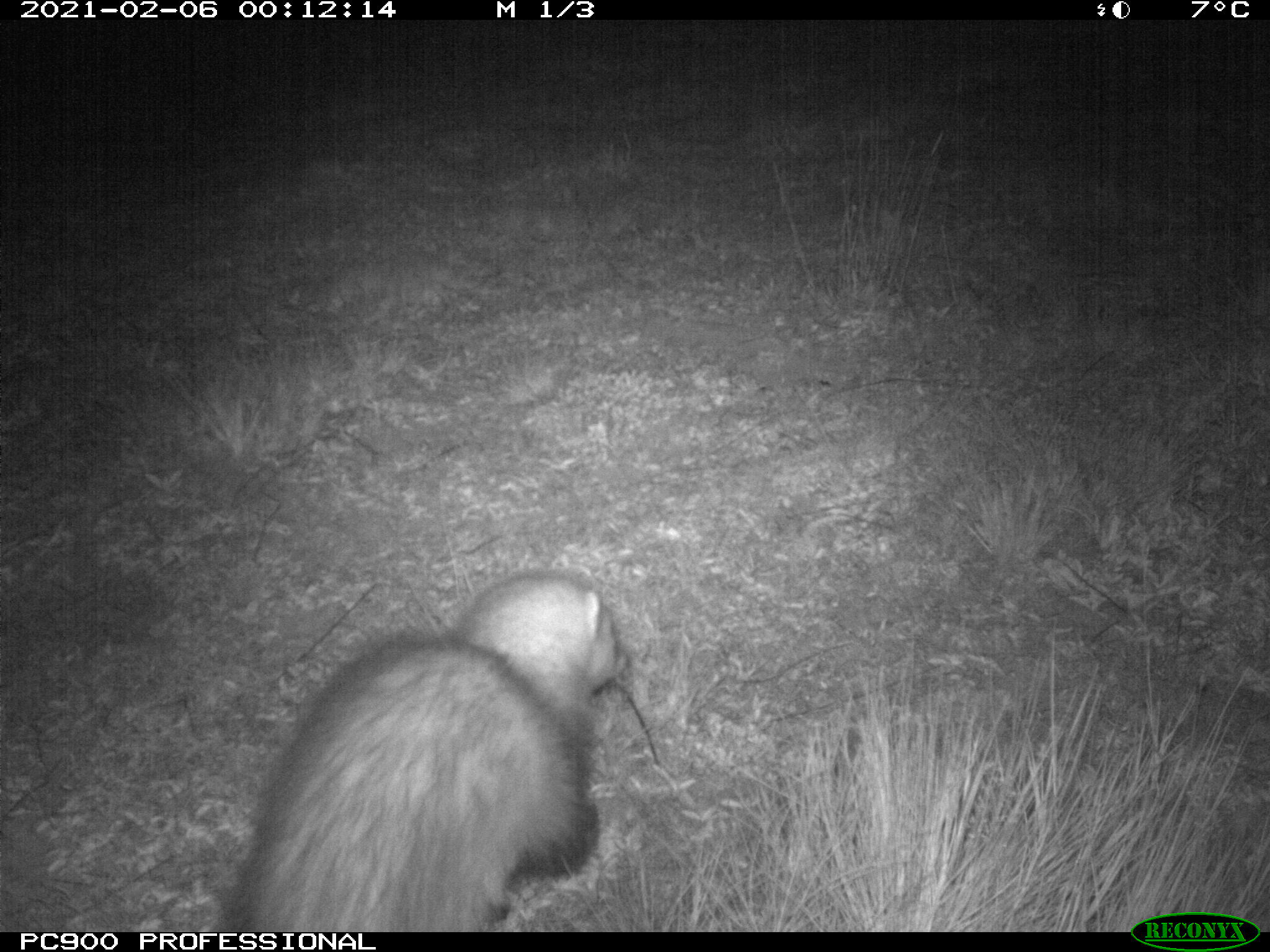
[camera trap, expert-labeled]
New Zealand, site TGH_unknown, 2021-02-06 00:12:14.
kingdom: Animalia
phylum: Chordata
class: Mammalia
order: Carnivora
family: Mustelidae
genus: Mustela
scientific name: Mustela furo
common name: ferret